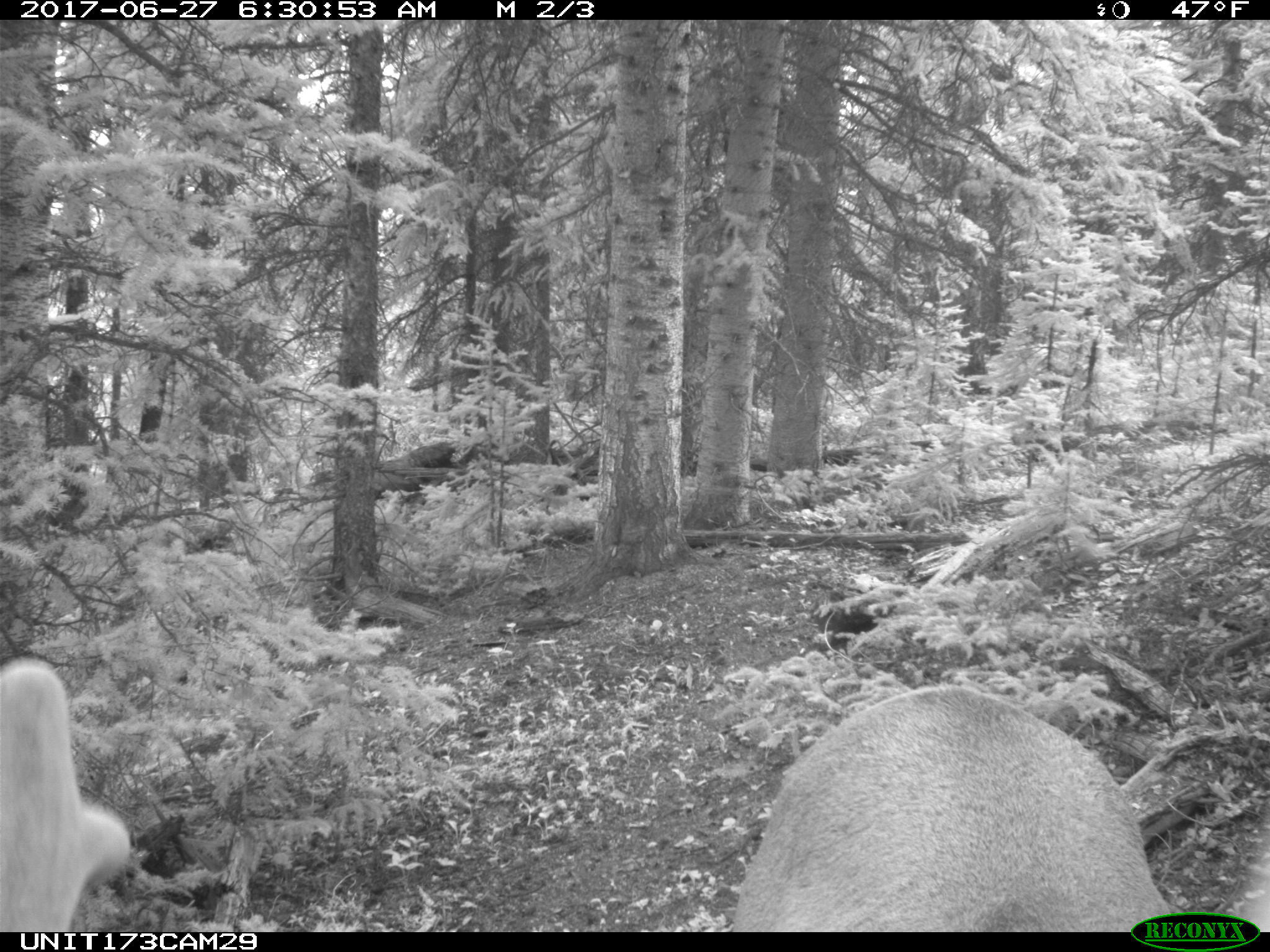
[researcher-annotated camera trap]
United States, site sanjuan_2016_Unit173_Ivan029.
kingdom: Animalia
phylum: Chordata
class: Mammalia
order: Artiodactyla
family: Cervidae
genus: Cervus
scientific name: Cervus elaphus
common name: red deer